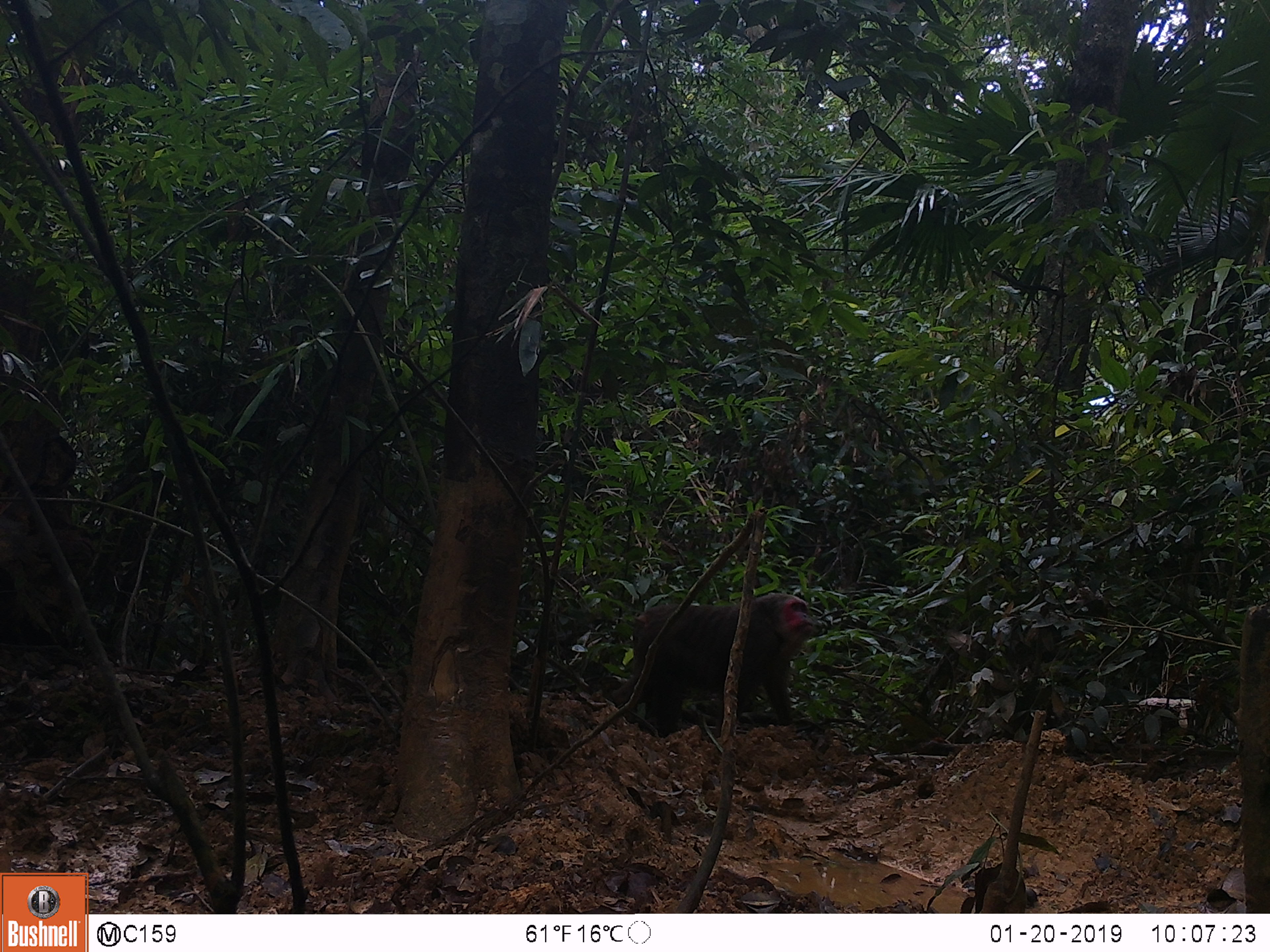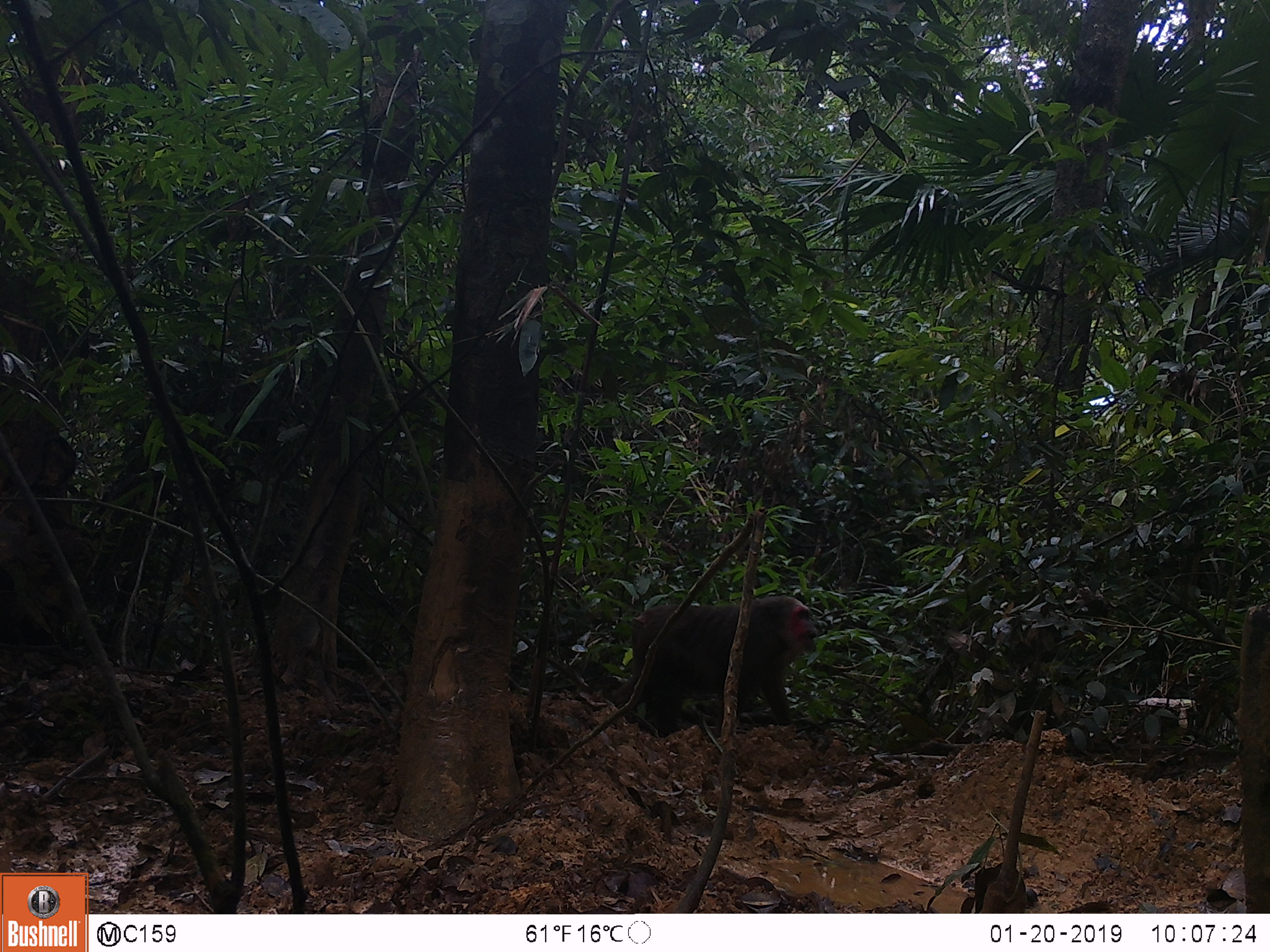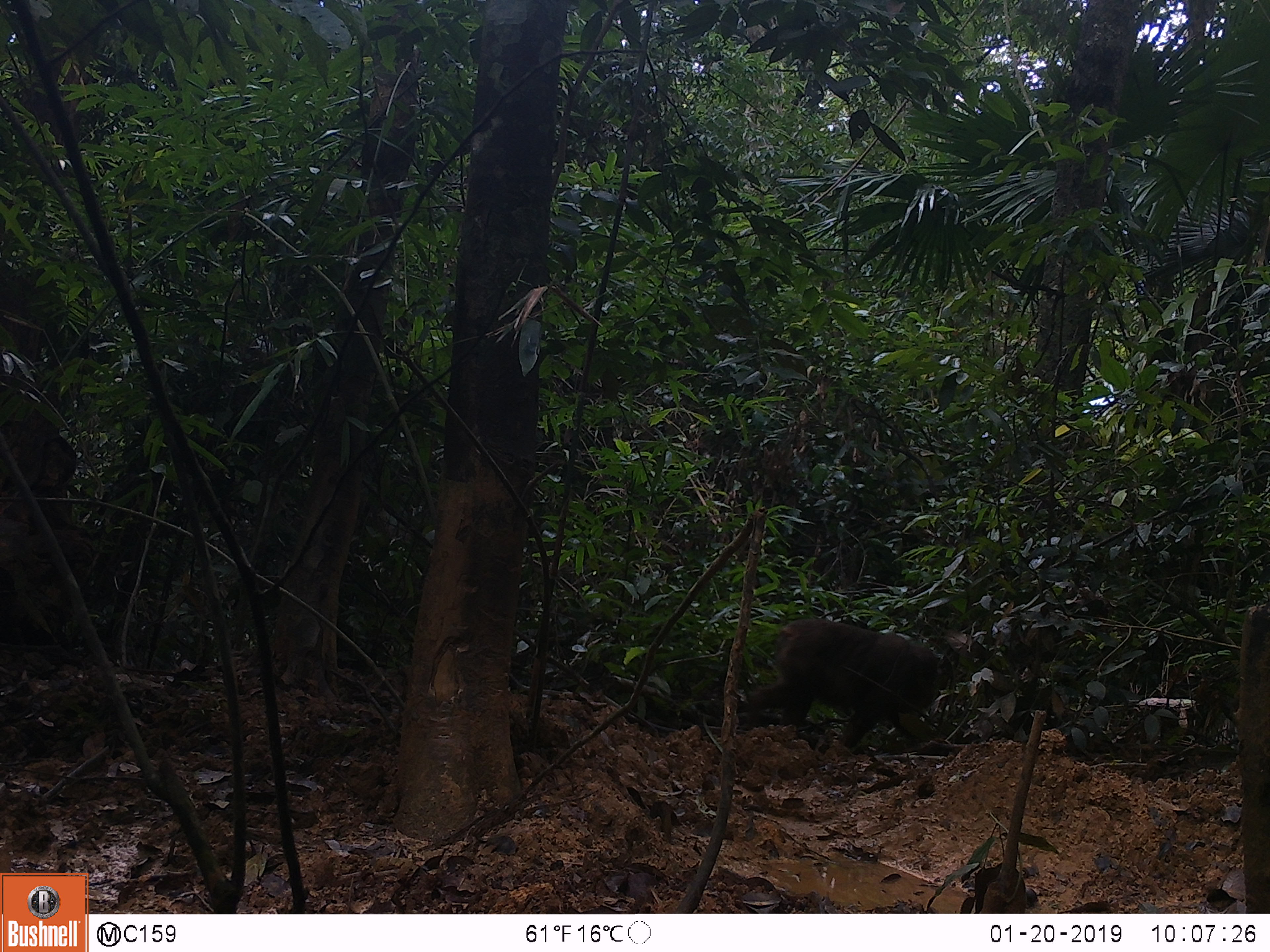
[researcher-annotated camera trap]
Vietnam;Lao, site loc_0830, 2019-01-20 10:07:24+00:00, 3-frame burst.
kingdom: Animalia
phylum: Chordata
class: Mammalia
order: Primates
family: Cercopithecidae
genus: Macaca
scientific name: Macaca arctoides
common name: stump-tailed macaque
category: stump tailed macaque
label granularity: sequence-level